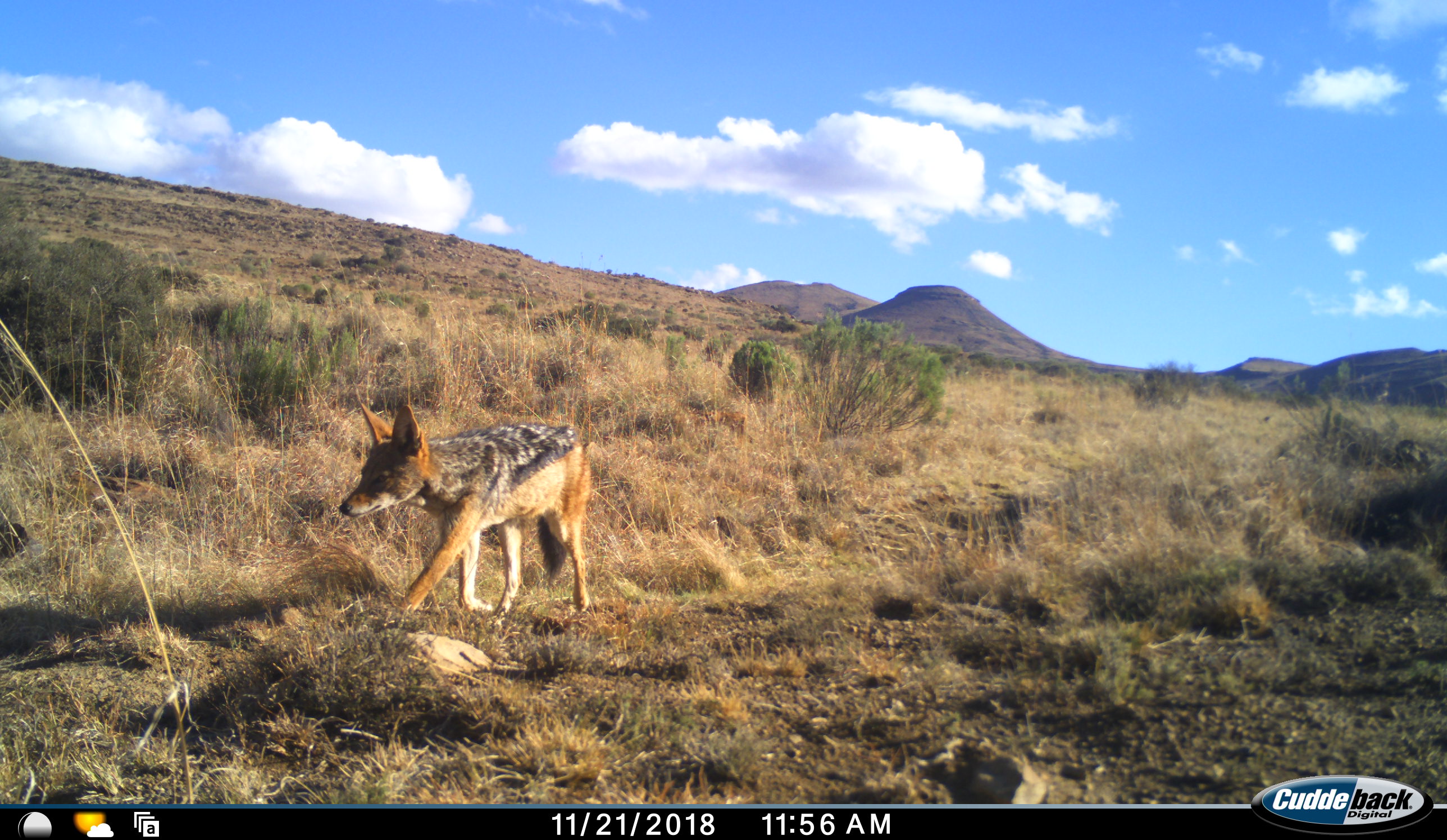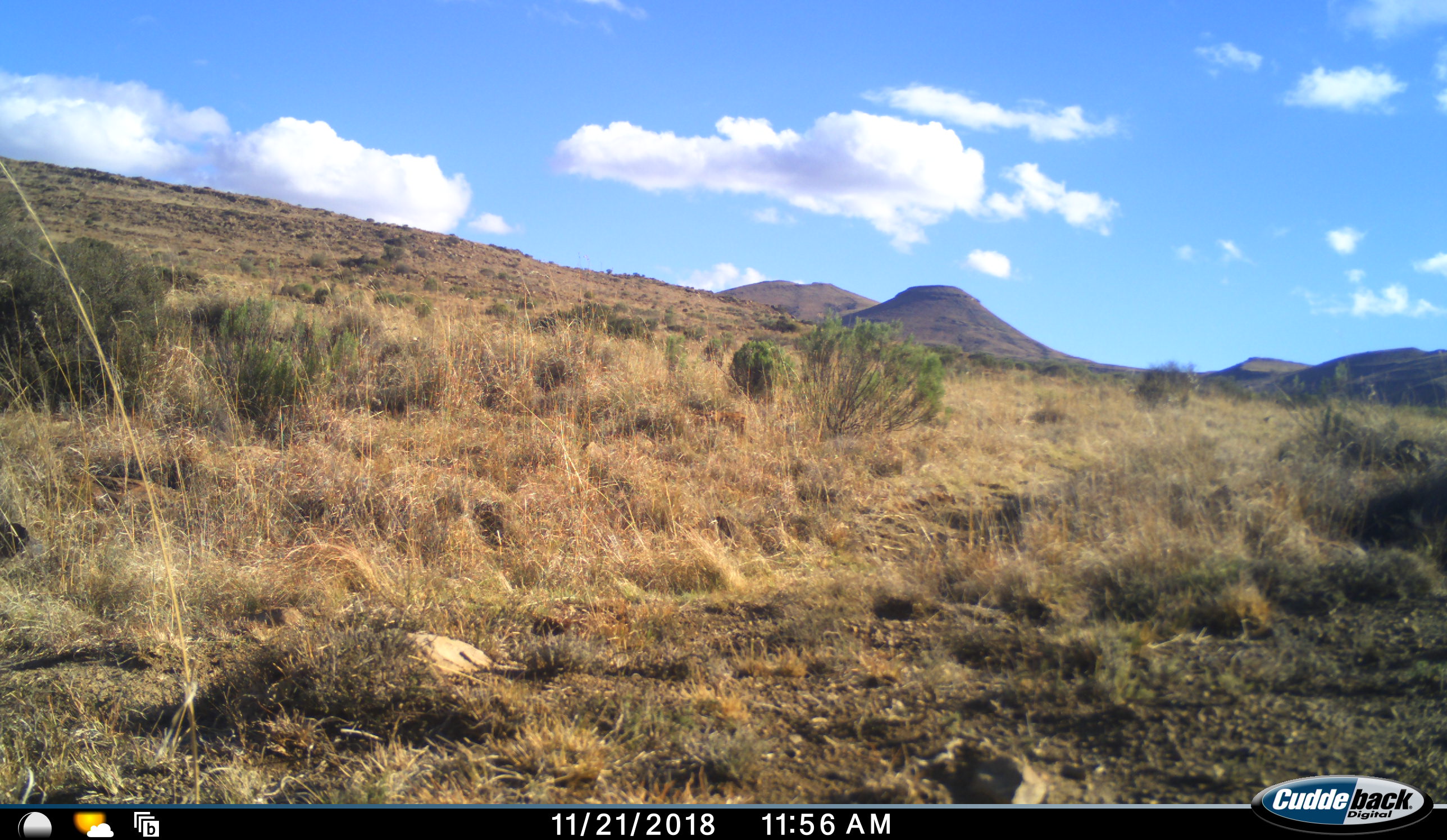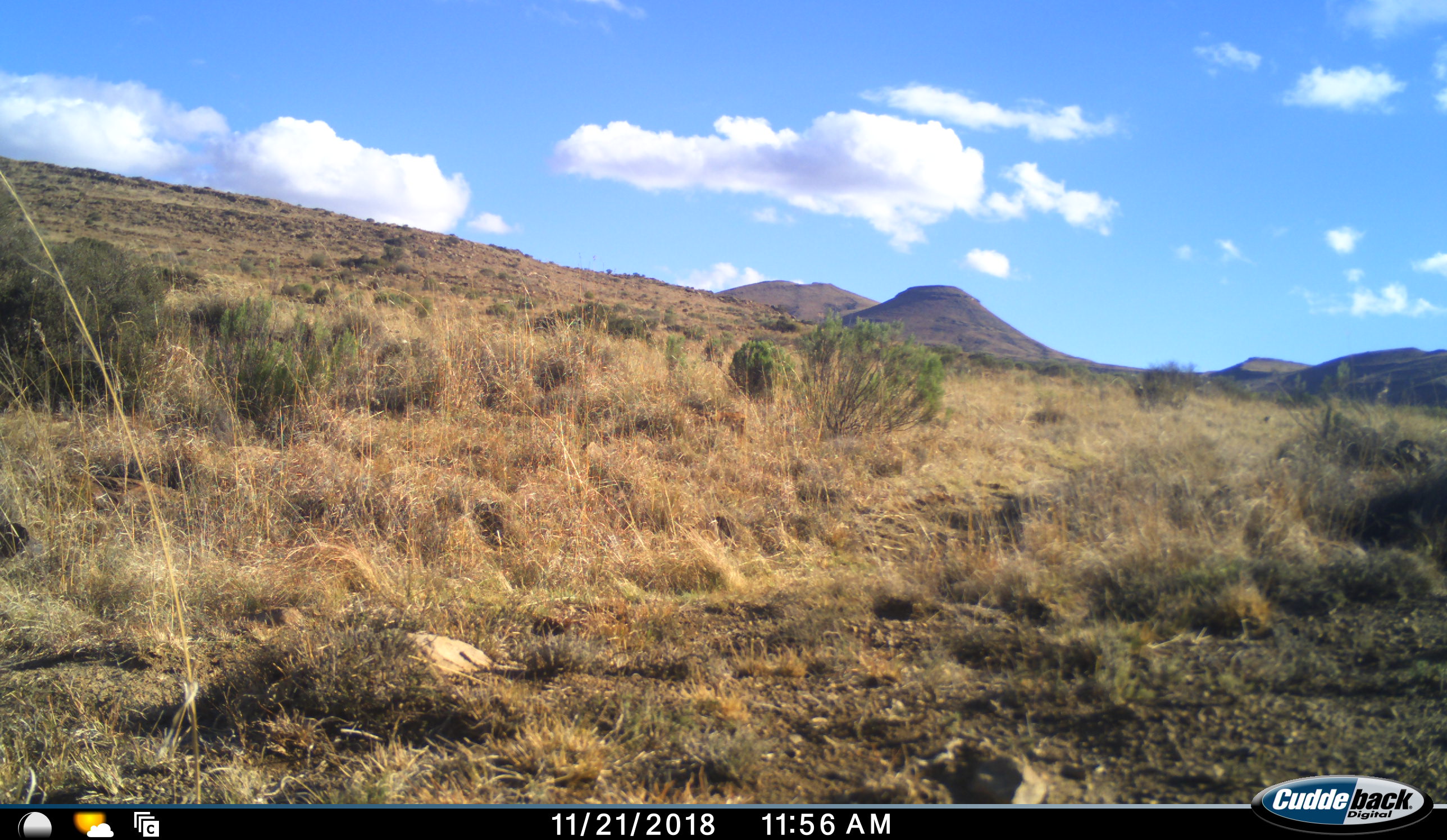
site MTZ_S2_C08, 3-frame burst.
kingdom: Animalia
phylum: Chordata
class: Mammalia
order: Carnivora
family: Canidae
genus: Lupulella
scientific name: Lupulella mesomelas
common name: black-backed jackal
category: jackalblackbacked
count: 1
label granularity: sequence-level